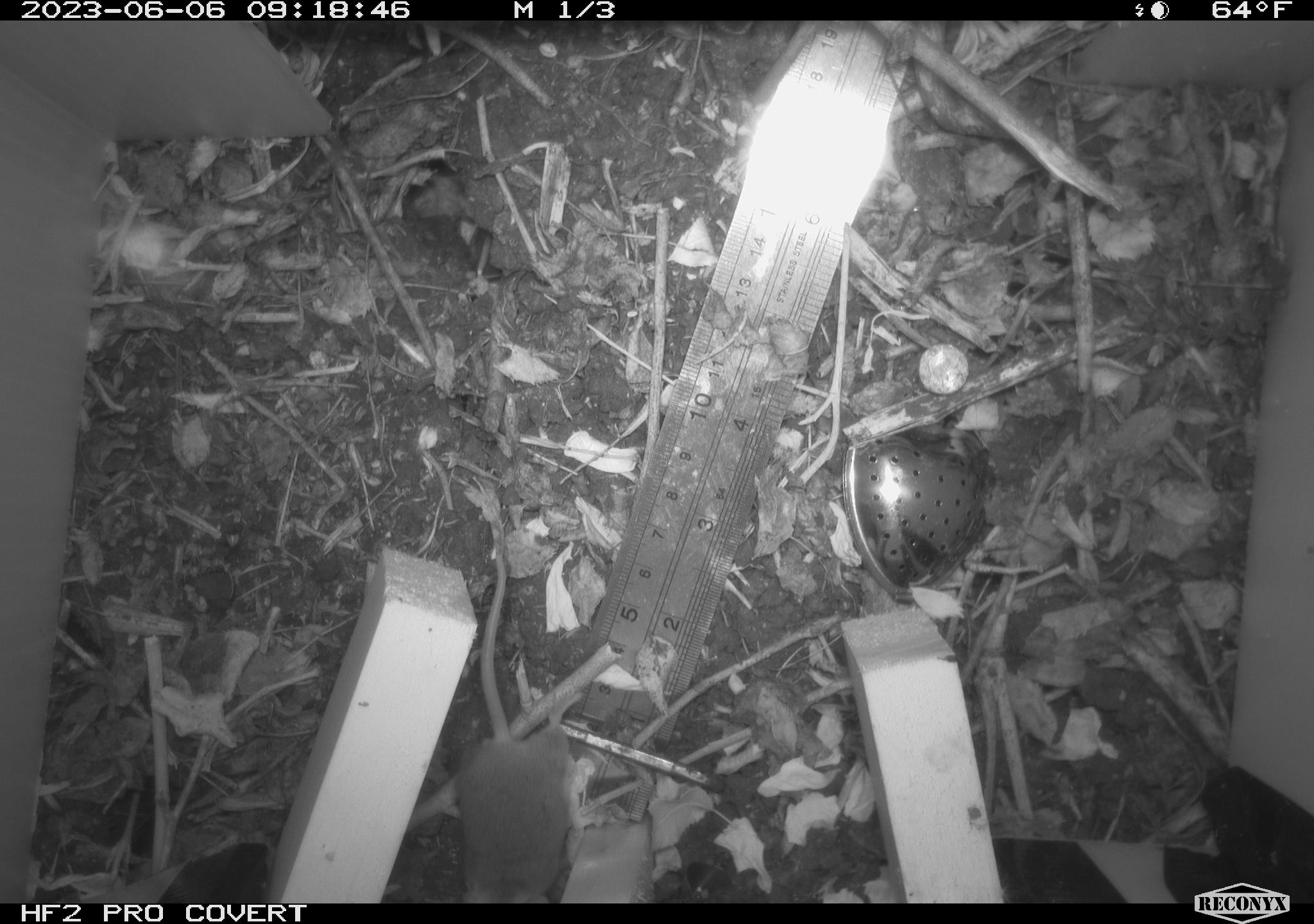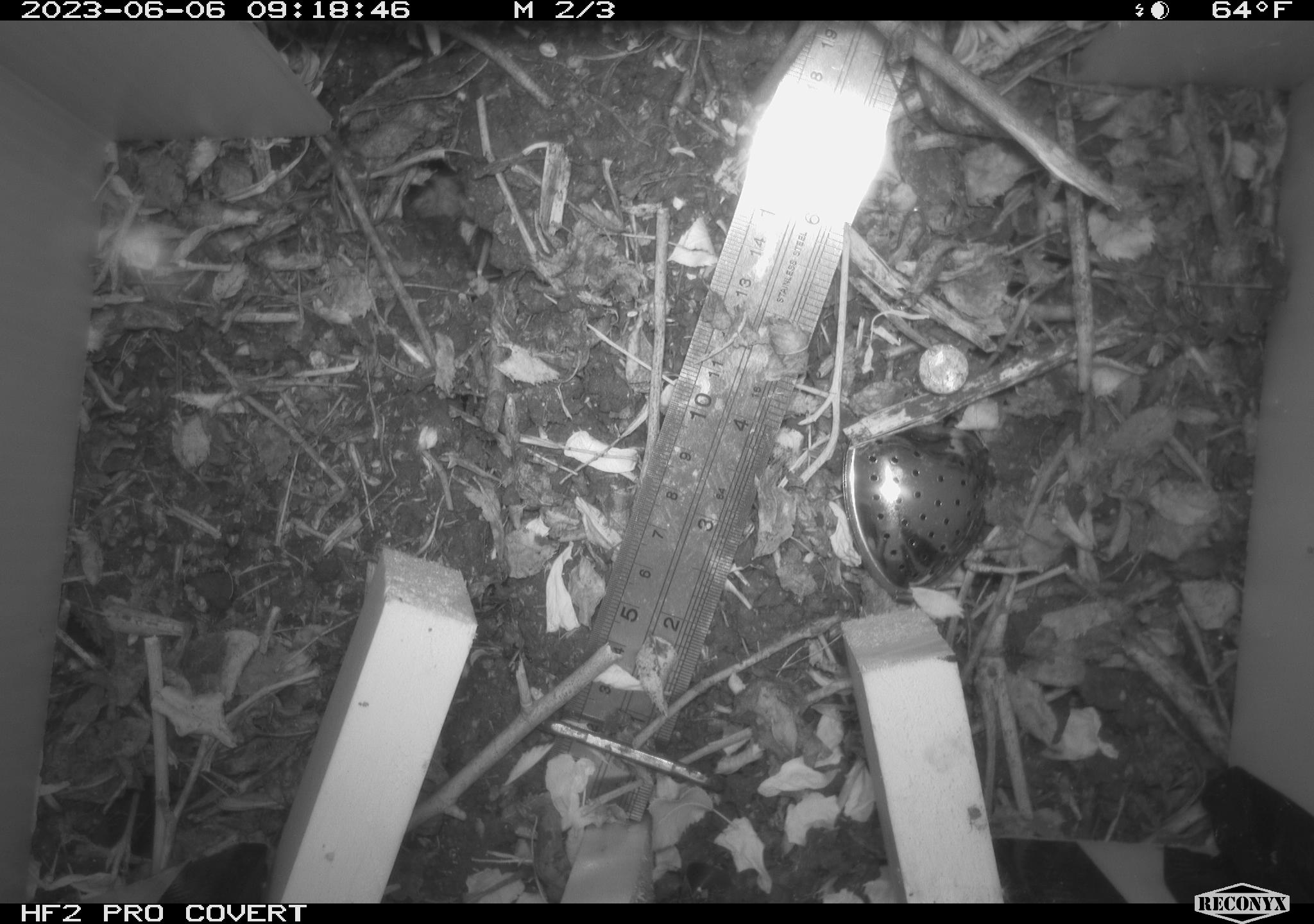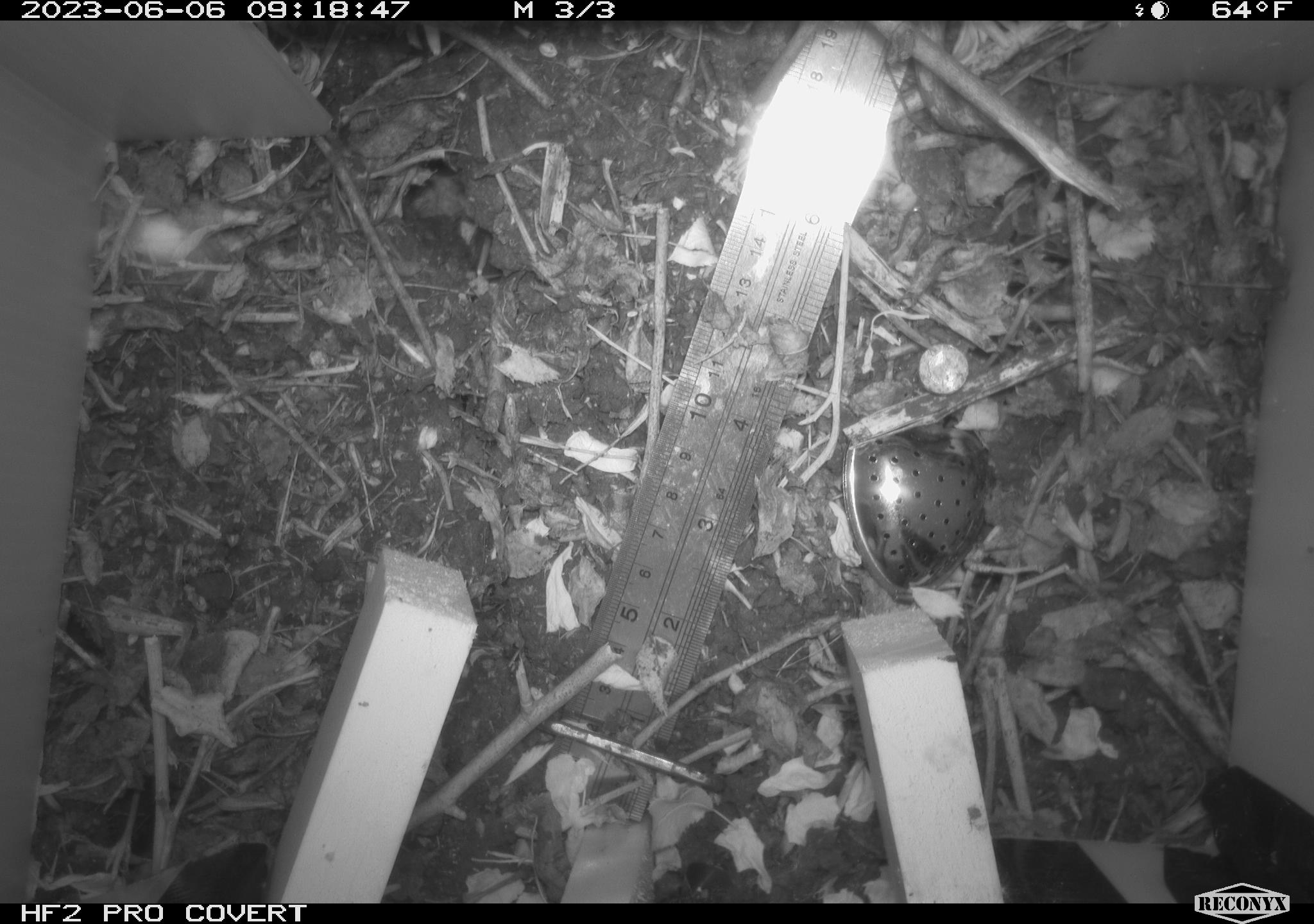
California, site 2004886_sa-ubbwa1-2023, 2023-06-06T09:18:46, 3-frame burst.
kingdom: Animalia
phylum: Chordata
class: Mammalia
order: Rodentia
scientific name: Rodentia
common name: rodent